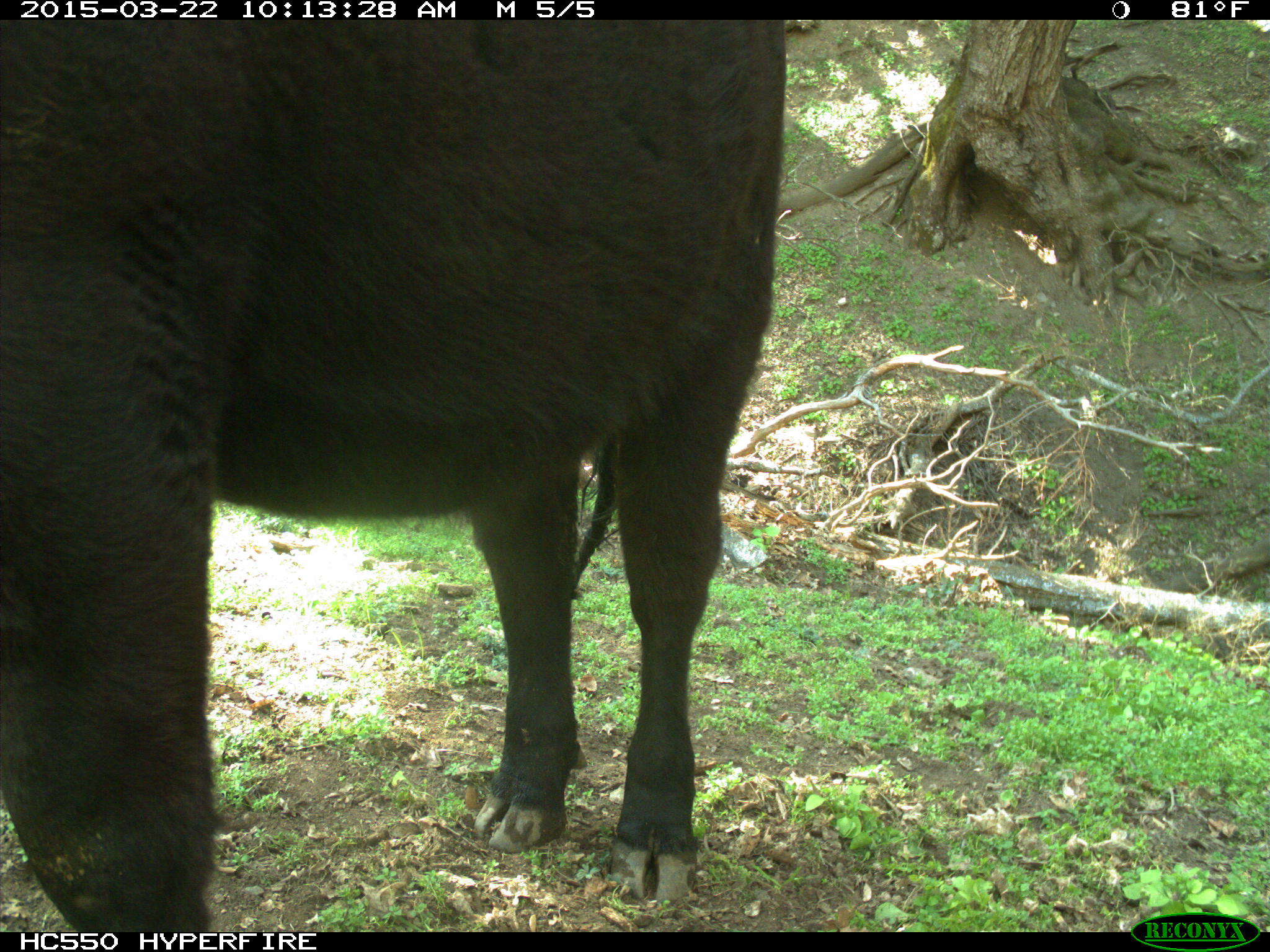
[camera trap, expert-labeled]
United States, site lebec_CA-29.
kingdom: Animalia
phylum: Chordata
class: Mammalia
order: Artiodactyla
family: Bovidae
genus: Bos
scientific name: Bos taurus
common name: domestic cow